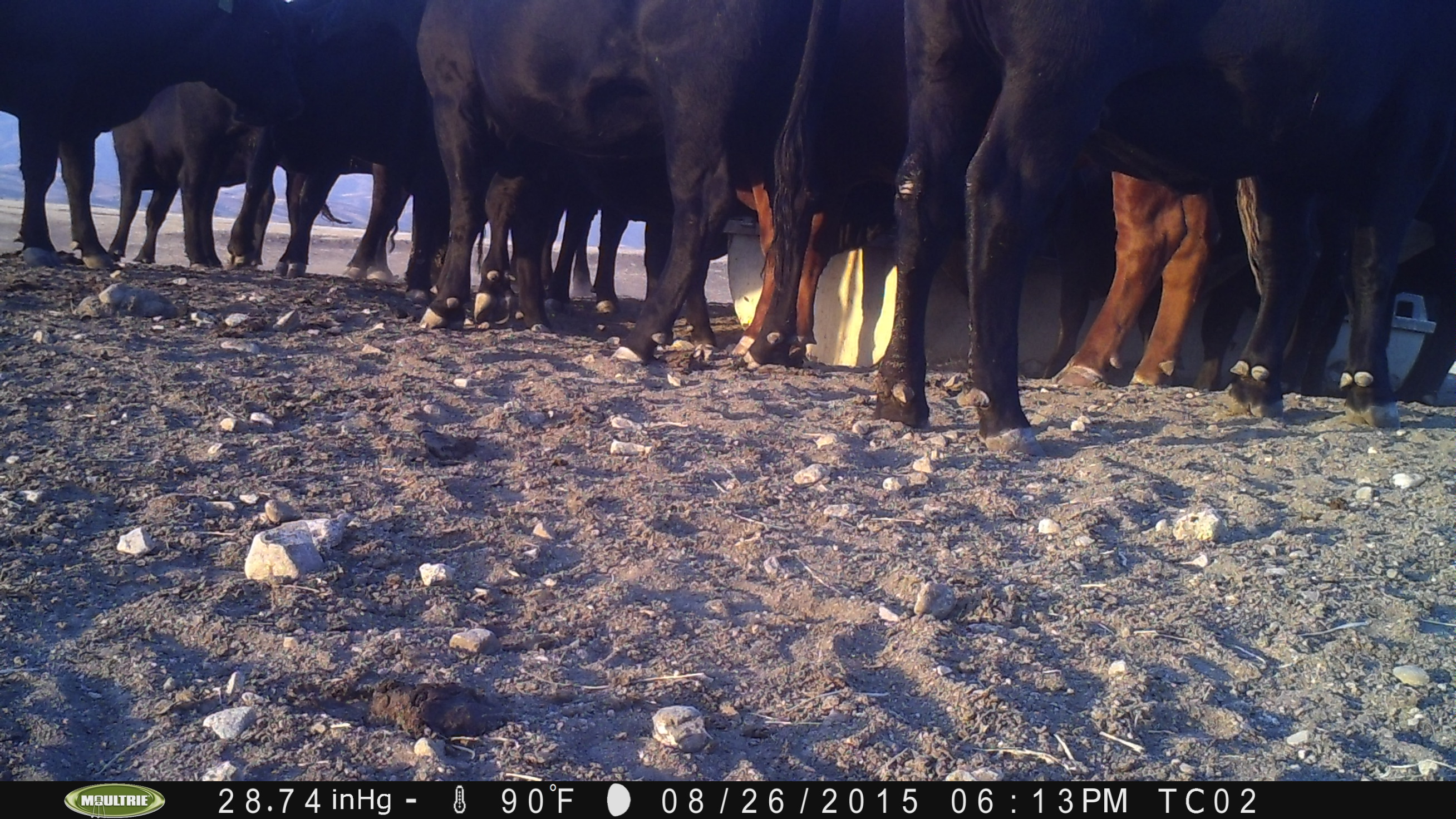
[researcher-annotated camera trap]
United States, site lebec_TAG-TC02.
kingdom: Animalia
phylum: Chordata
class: Mammalia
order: Artiodactyla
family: Bovidae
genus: Bos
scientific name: Bos taurus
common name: domestic cow